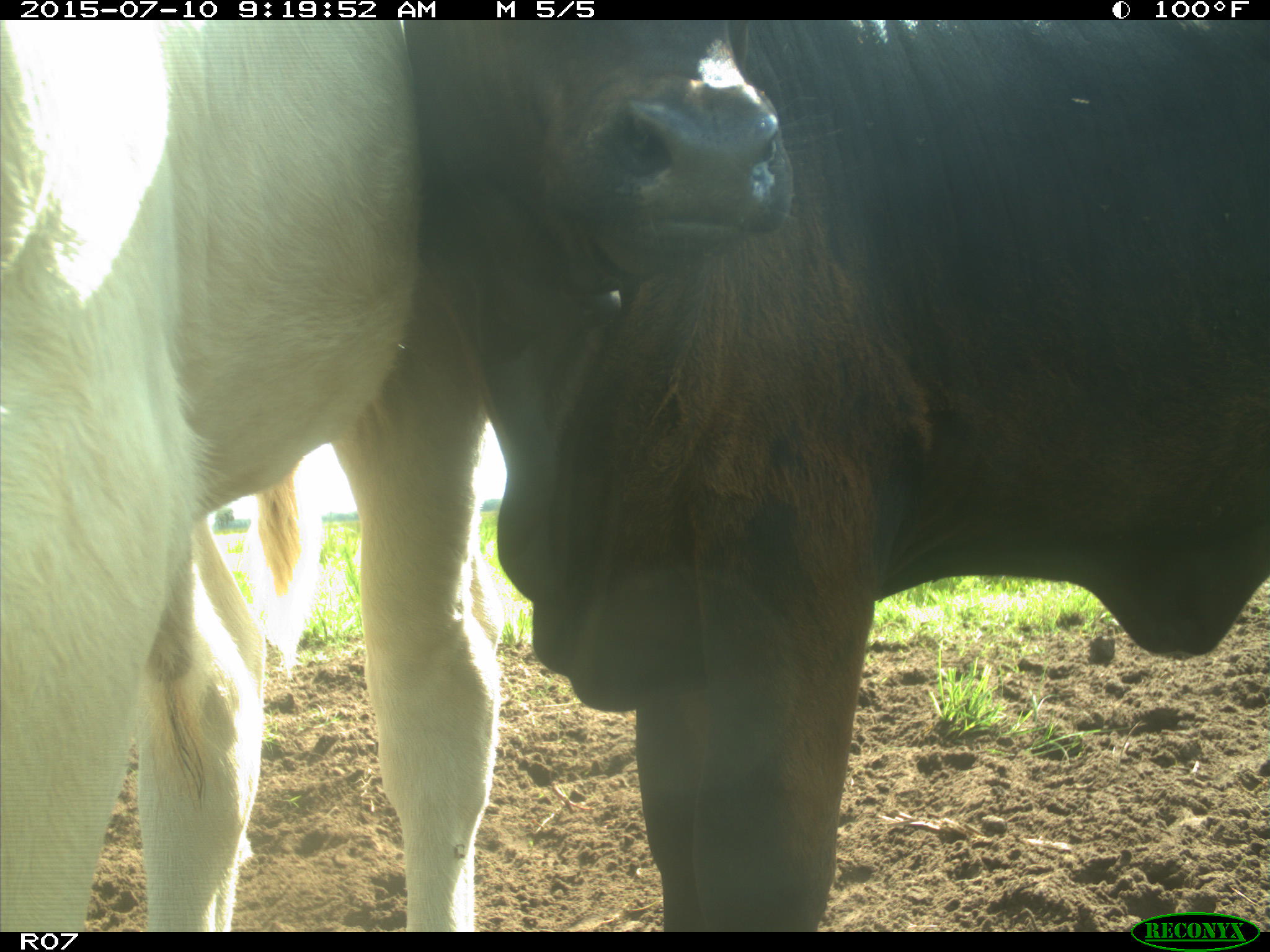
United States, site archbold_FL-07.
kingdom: Animalia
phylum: Chordata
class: Mammalia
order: Artiodactyla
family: Bovidae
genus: Bos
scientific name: Bos taurus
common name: domestic cow